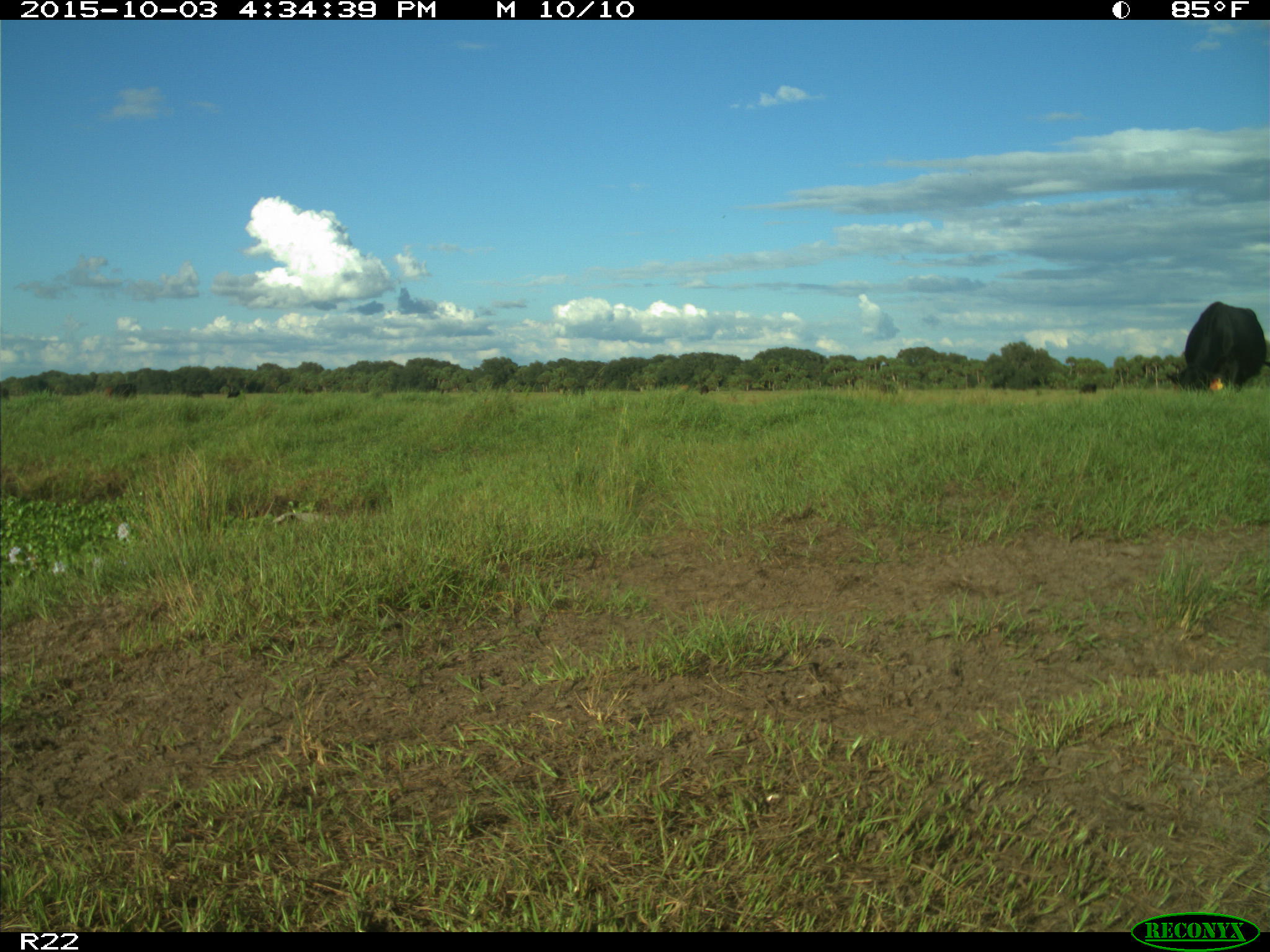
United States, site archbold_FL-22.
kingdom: Animalia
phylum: Chordata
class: Mammalia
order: Artiodactyla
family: Bovidae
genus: Bos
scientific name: Bos taurus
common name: domestic cow